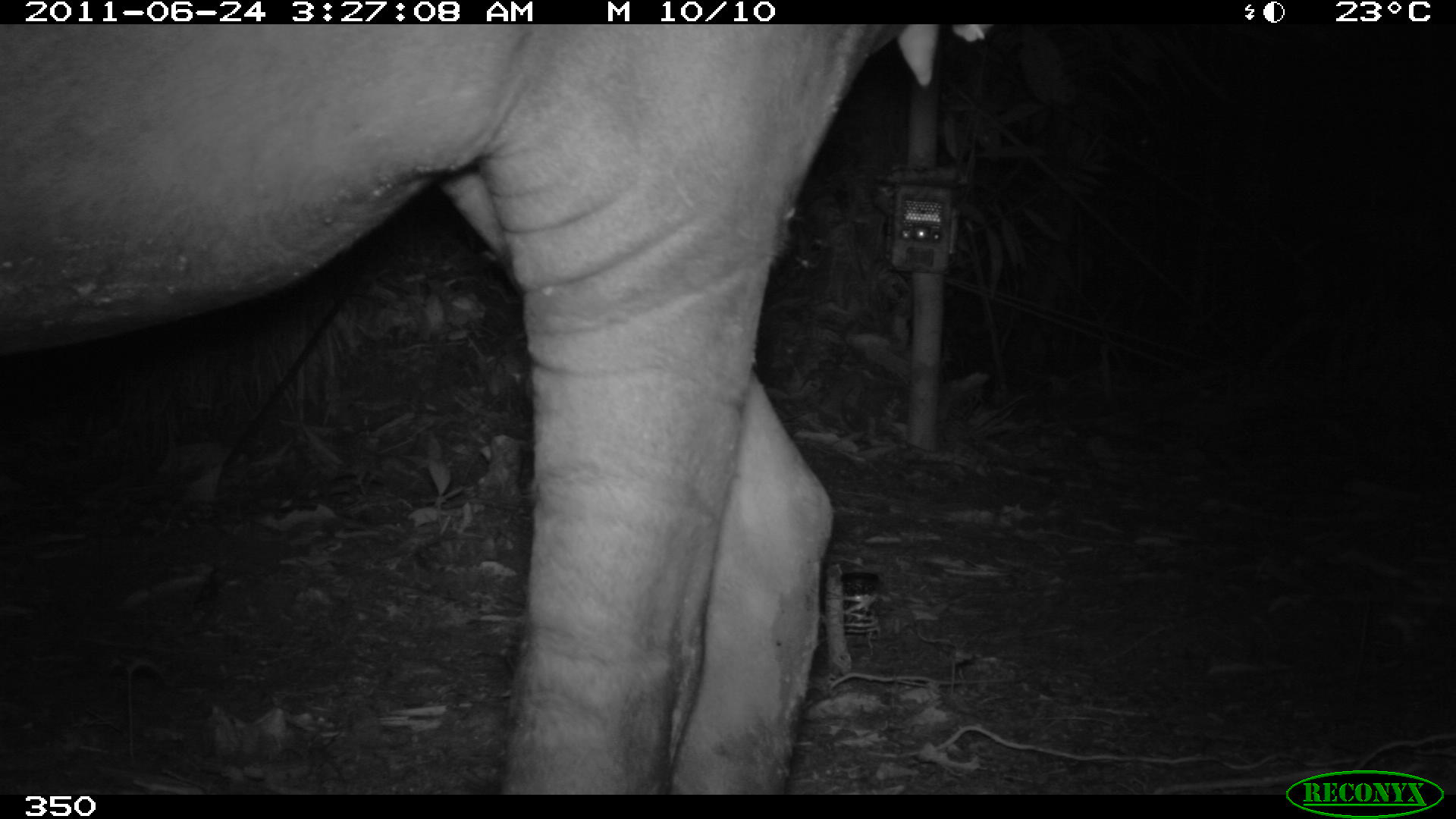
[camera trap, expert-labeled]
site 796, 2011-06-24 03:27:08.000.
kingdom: Animalia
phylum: Chordata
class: Mammalia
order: Perissodactyla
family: Tapiridae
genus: Tapirus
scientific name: Tapirus terrestris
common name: south american tapir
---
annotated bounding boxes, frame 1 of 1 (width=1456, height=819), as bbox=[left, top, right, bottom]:
tapirus terrestris: bbox=[0, 24, 934, 794]